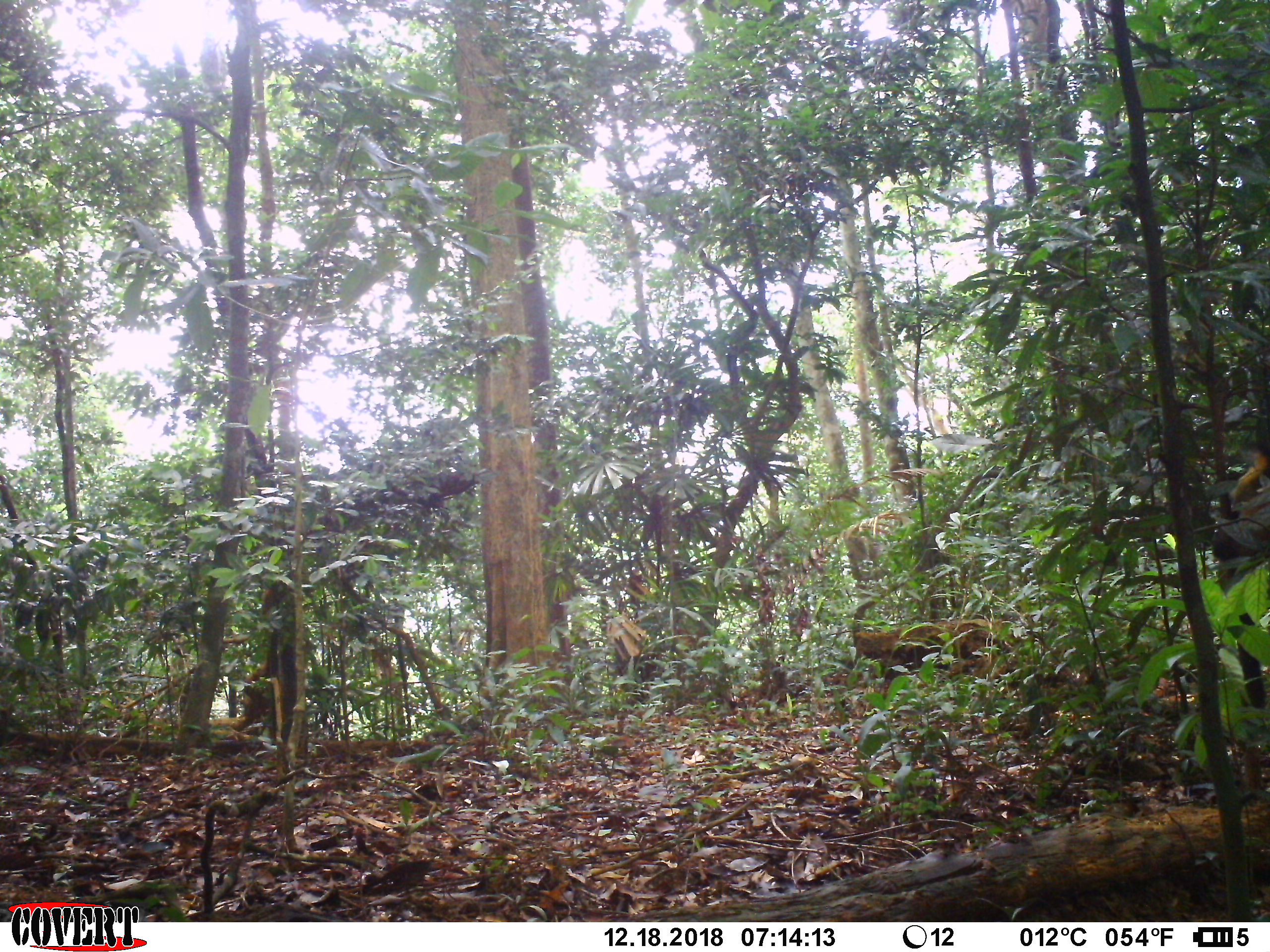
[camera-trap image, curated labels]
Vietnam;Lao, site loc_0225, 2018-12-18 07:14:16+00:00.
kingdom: Animalia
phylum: Chordata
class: Mammalia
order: Carnivora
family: Mustelidae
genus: Martes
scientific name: Martes flavigula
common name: yellow-throated marten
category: yellow throated marten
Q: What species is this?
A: Yellow throated marten (yellow-throated marten) (Martes flavigula).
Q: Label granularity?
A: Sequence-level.